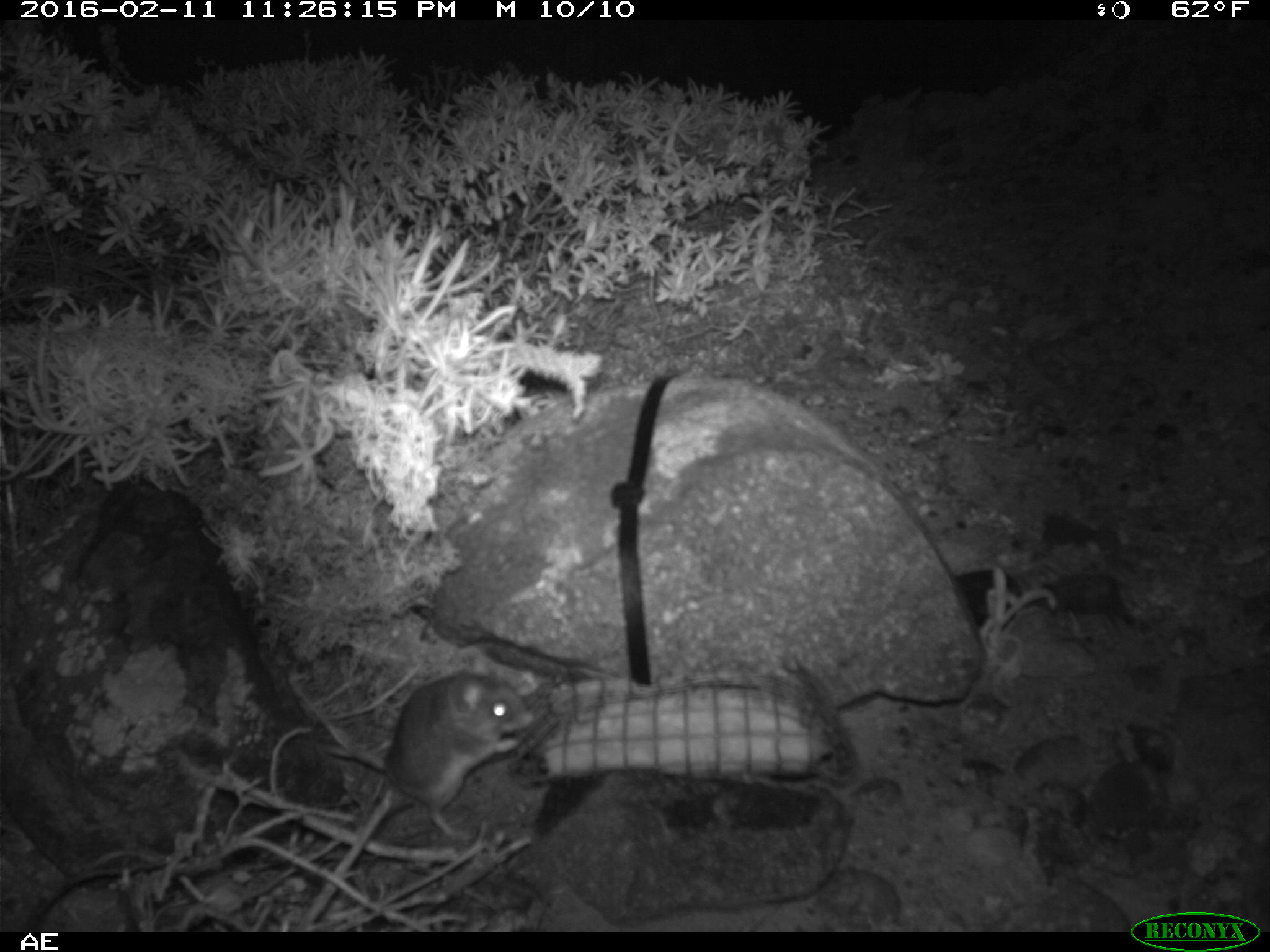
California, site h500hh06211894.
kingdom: Animalia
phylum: Chordata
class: Mammalia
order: Rodentia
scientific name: Rodentia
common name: rodent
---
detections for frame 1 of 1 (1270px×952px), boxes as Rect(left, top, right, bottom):
rodent: Rect(389, 658, 532, 842)